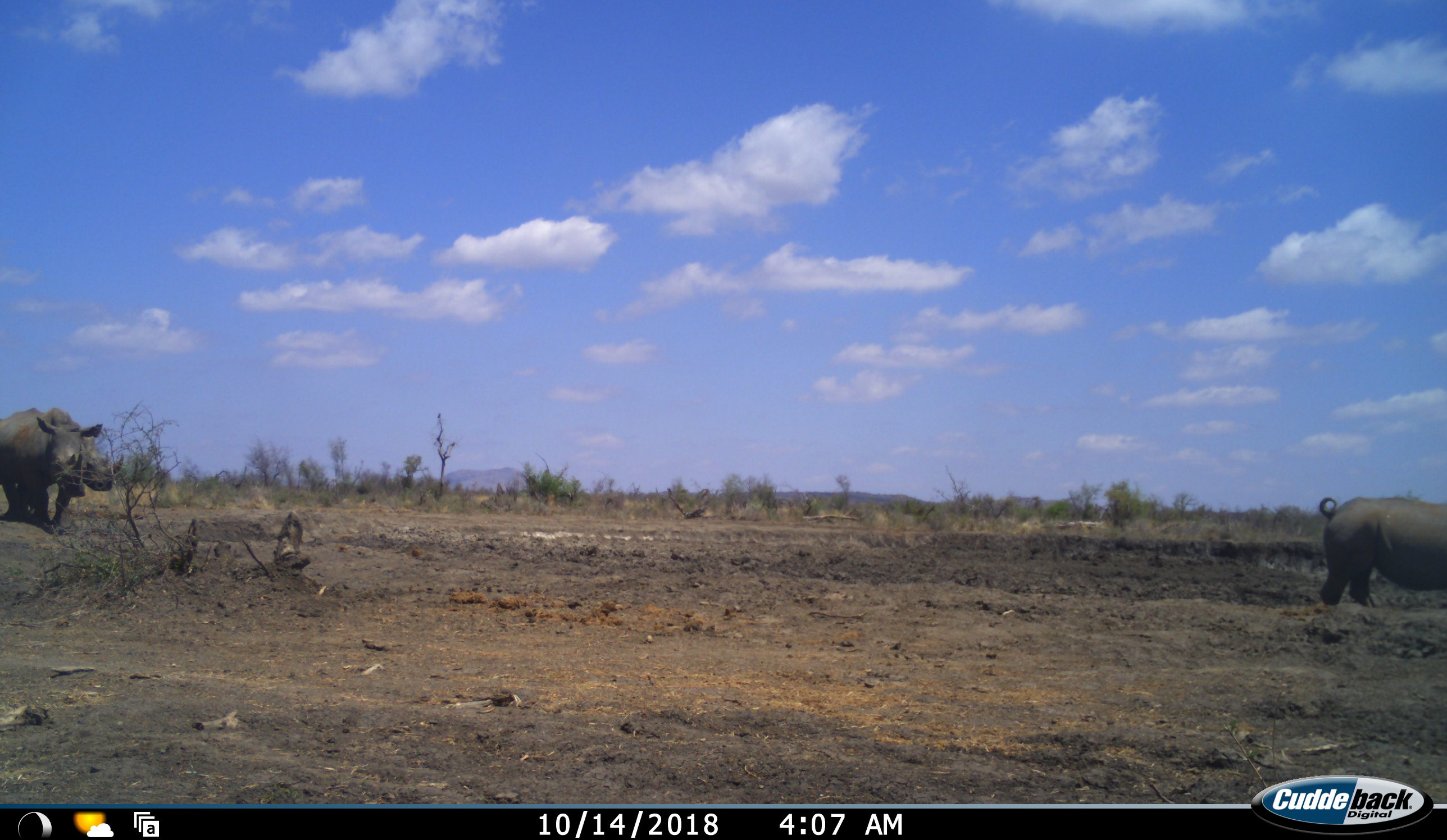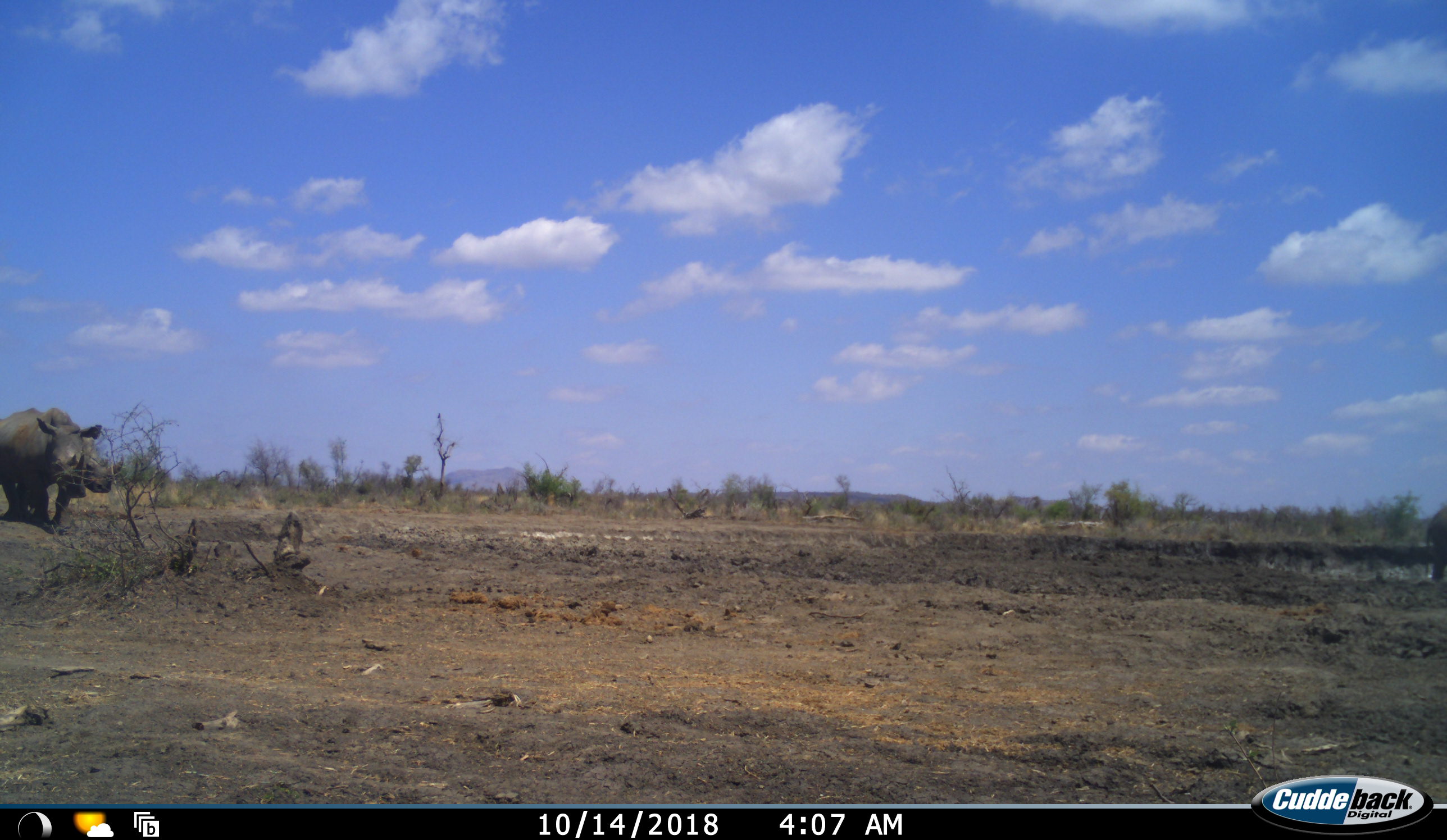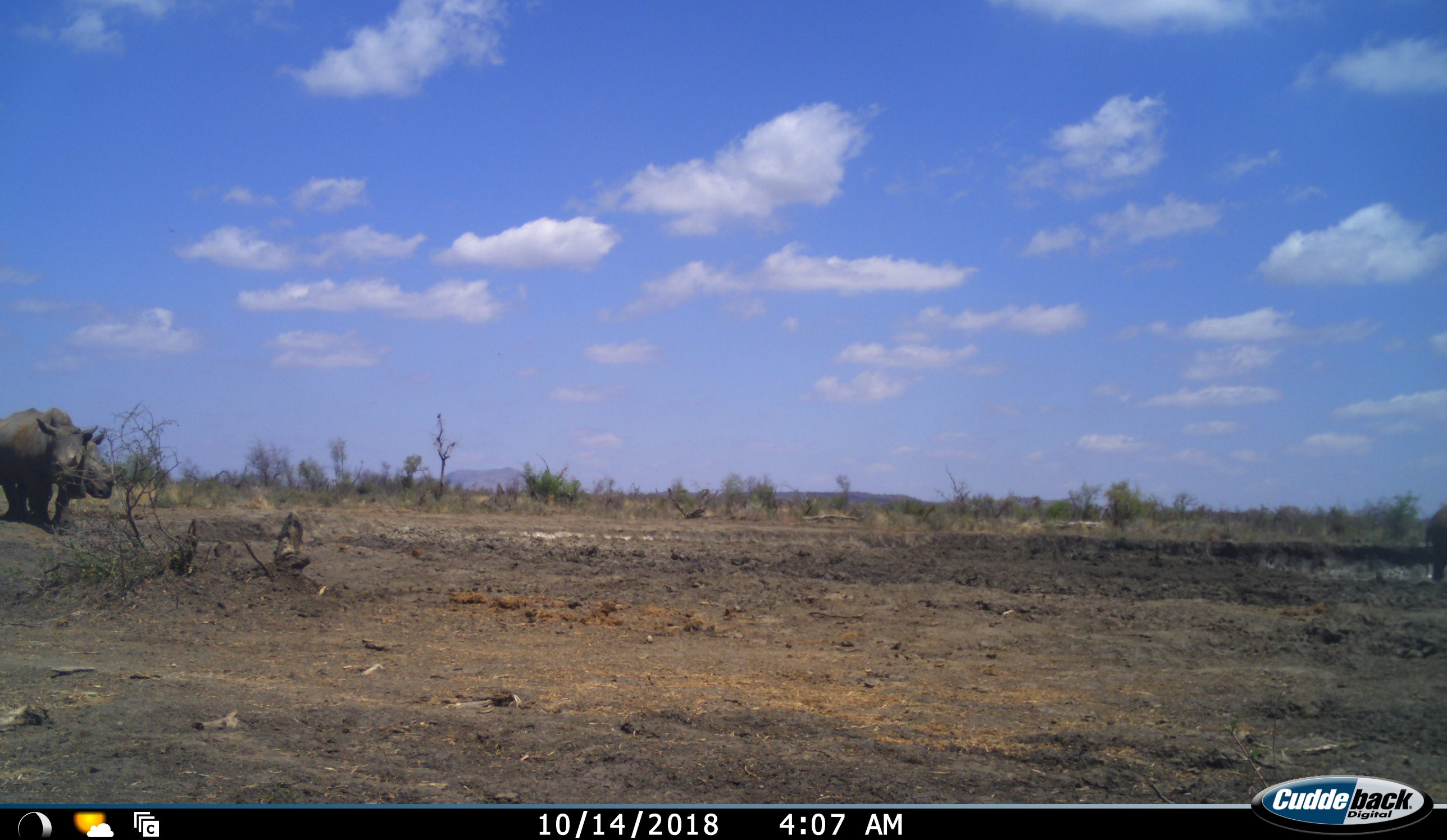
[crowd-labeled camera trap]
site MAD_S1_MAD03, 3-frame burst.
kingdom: Animalia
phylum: Chordata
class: Mammalia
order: Perissodactyla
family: Rhinocerotidae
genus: Diceros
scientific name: Diceros bicornis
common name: black rhinoceros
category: rhinocerosblack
Rhinocerosblack (black rhinoceros) (Diceros bicornis), count 3. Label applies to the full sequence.